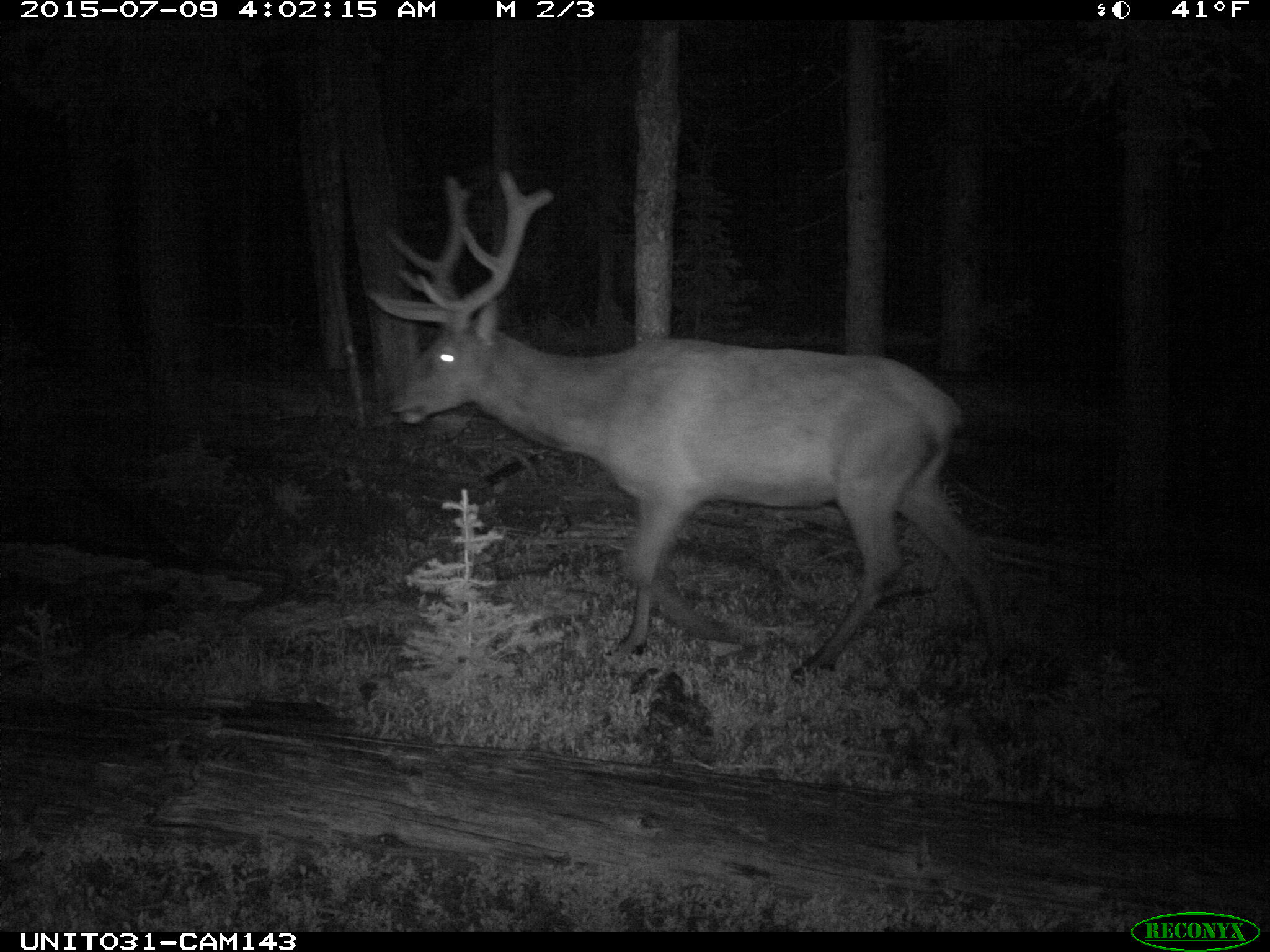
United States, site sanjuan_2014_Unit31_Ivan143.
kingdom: Animalia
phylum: Chordata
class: Mammalia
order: Artiodactyla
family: Cervidae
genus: Cervus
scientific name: Cervus elaphus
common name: red deer